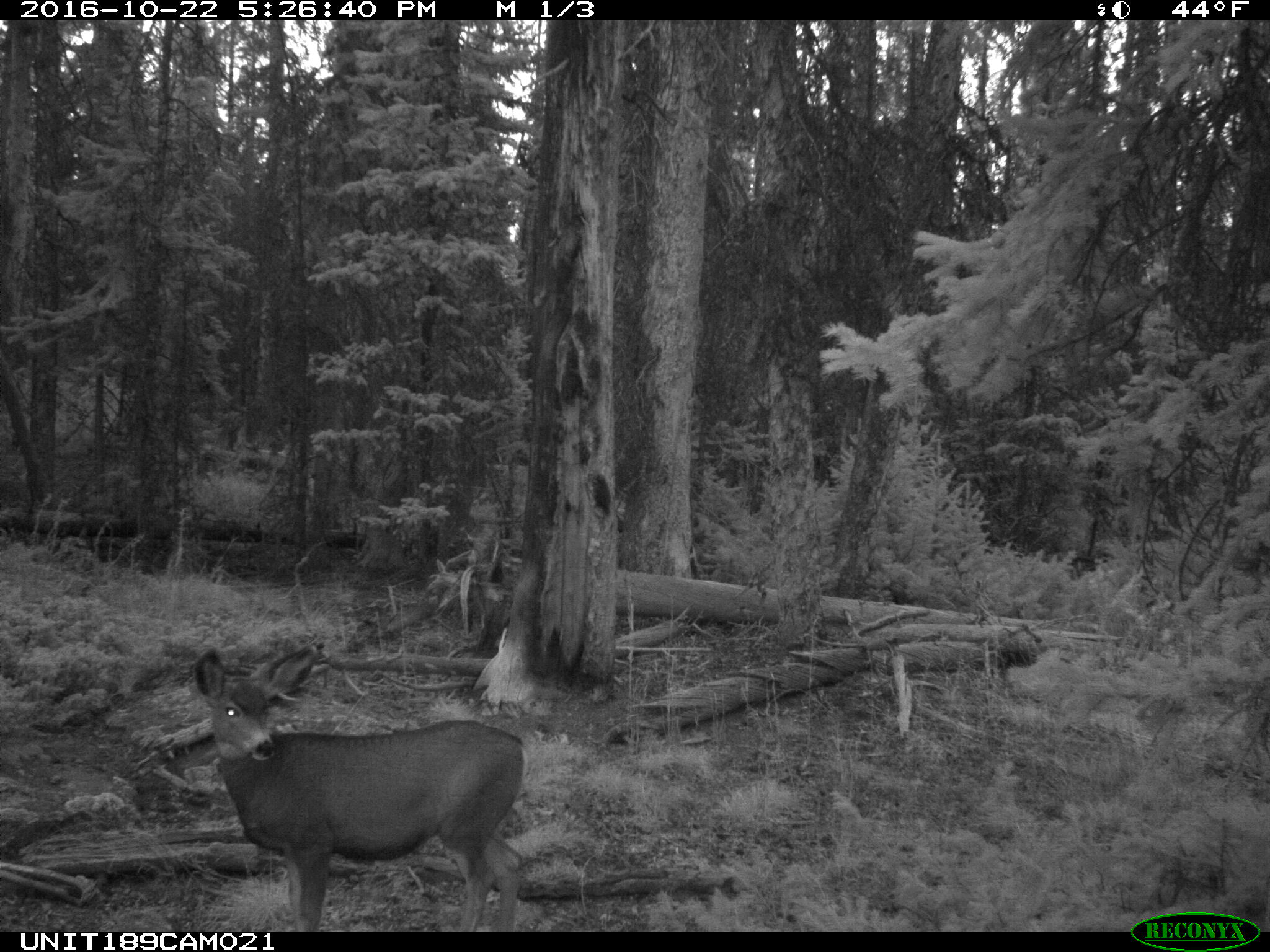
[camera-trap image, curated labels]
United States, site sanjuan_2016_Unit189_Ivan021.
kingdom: Animalia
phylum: Chordata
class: Mammalia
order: Artiodactyla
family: Cervidae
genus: Odocoileus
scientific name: Odocoileus hemionus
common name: mule deer